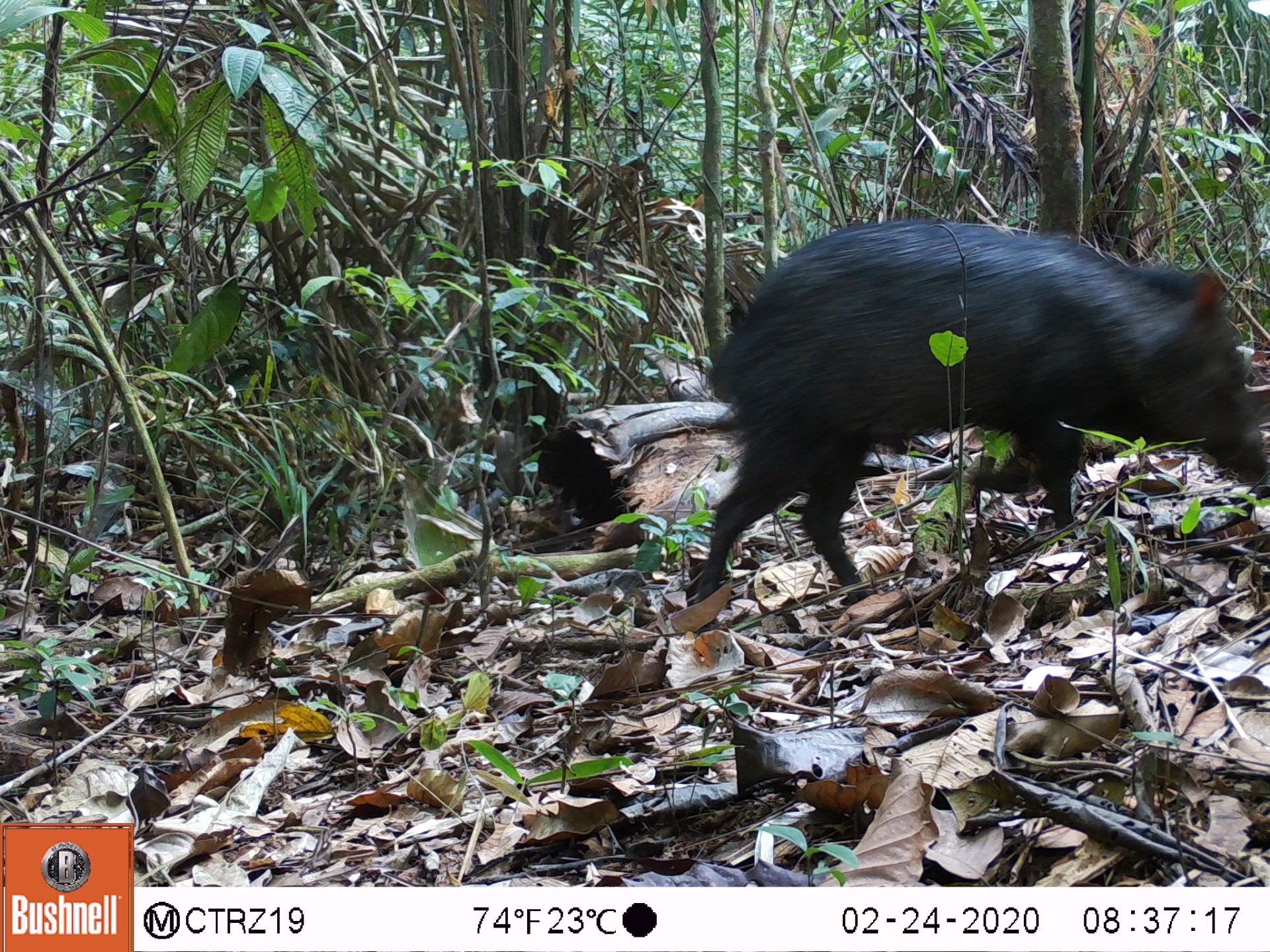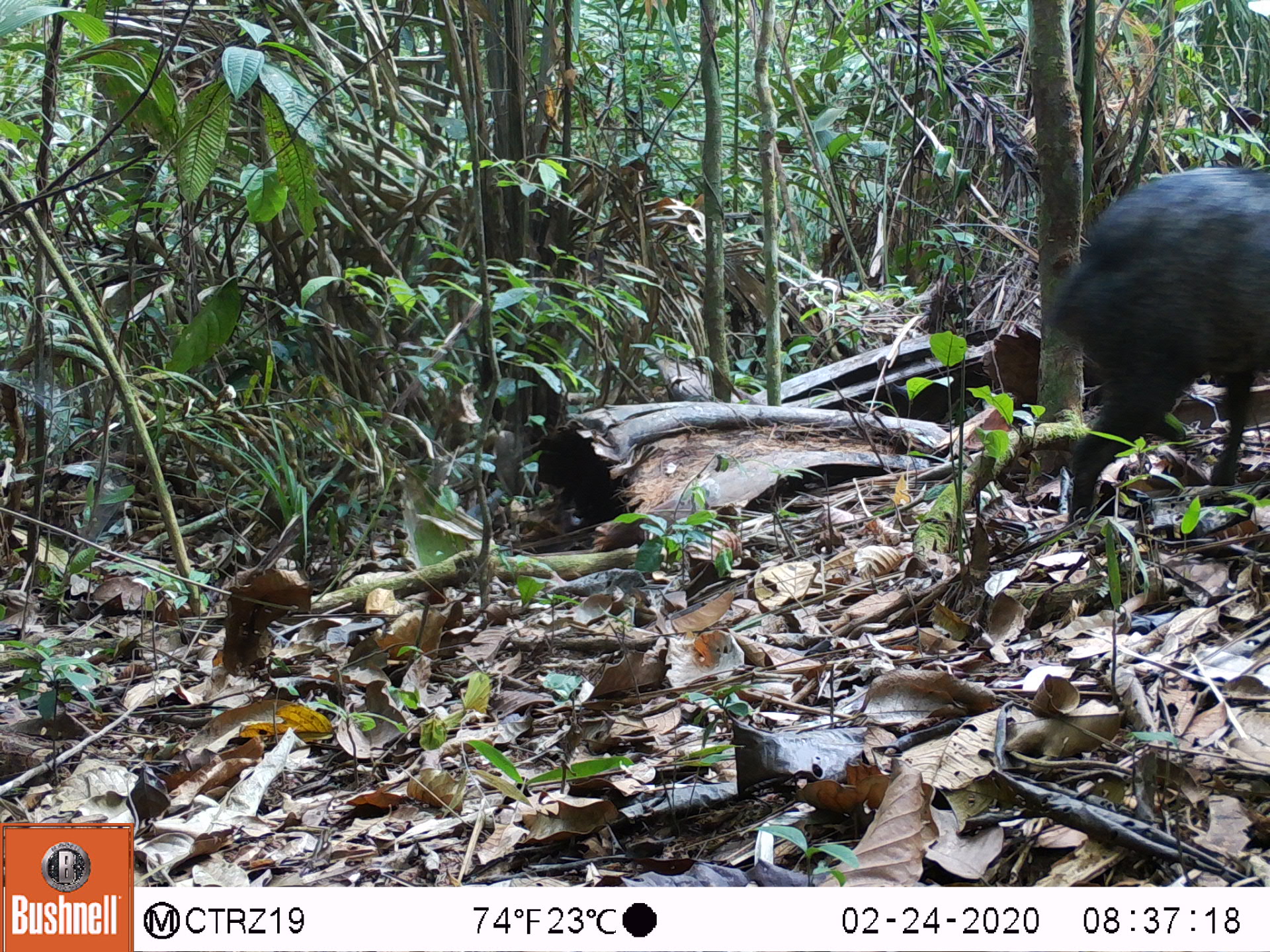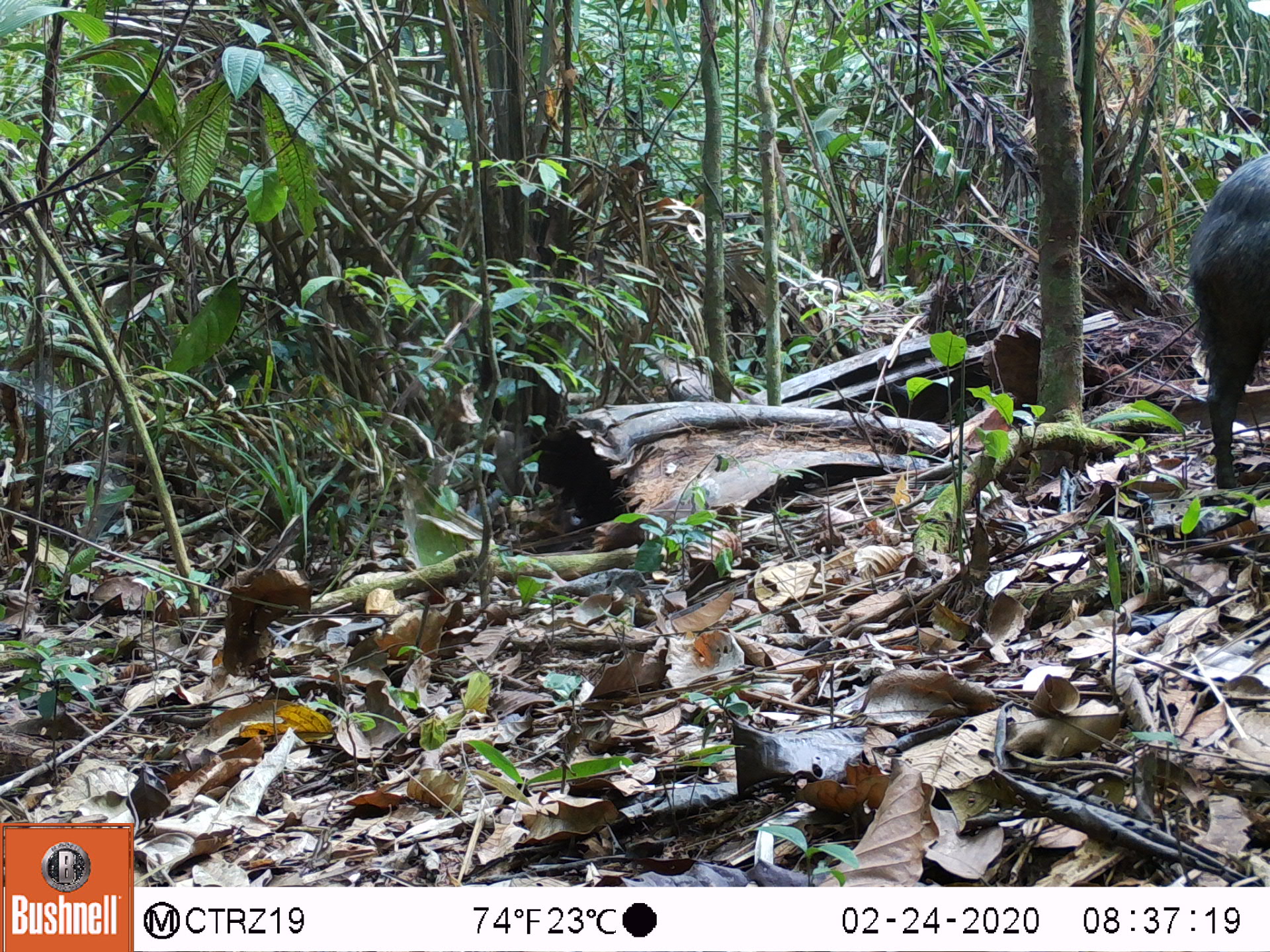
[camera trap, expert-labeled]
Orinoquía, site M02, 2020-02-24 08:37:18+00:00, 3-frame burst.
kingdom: Animalia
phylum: Chordata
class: Mammalia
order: Artiodactyla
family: Tayassuidae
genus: Pecari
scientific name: Pecari tajacu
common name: collared peccary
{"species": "collared peccary (Pecari tajacu)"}